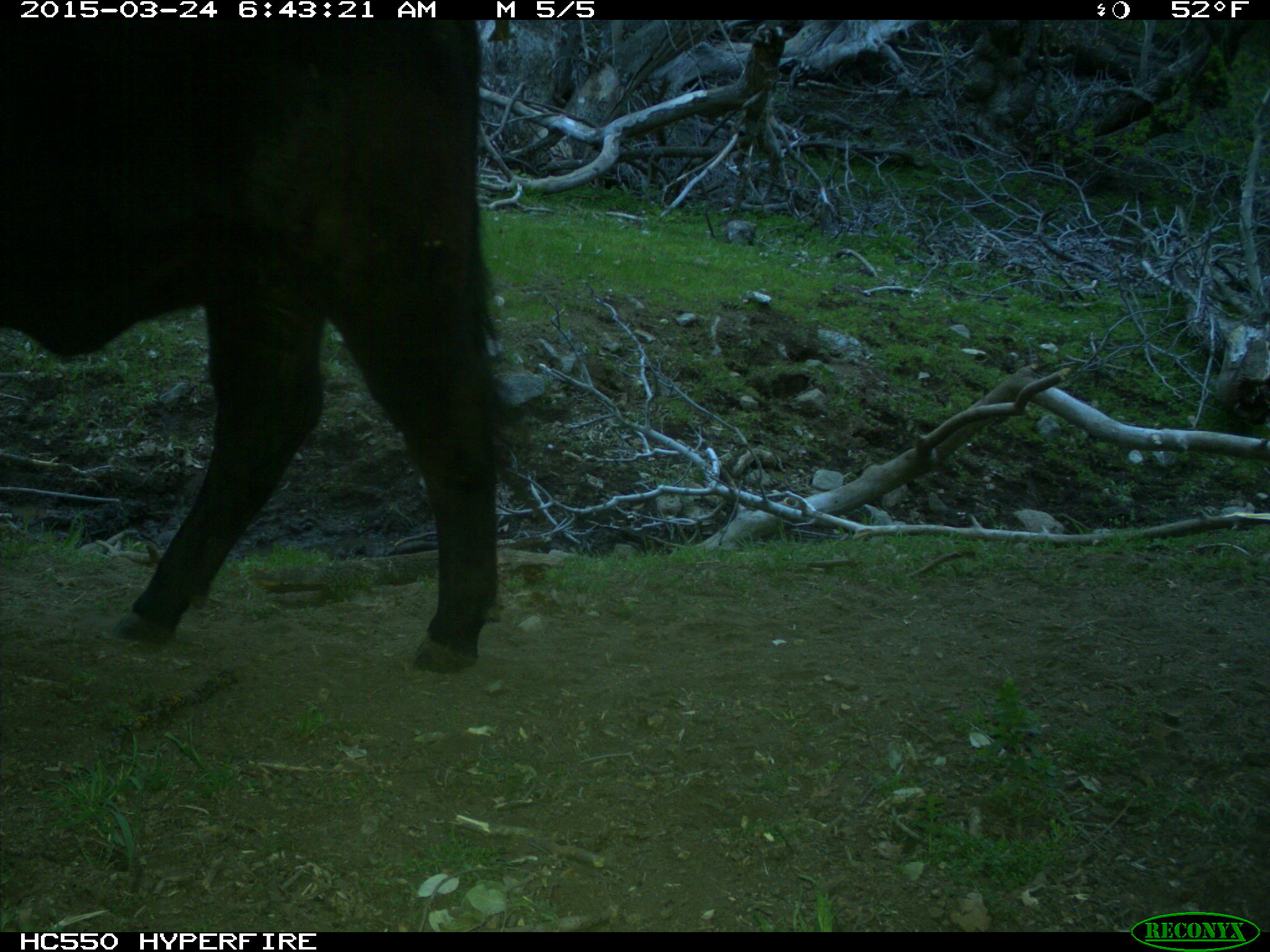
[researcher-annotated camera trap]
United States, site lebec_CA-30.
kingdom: Animalia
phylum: Chordata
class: Mammalia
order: Artiodactyla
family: Bovidae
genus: Bos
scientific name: Bos taurus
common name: domestic cow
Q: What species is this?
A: Bos taurus (domestic cow).